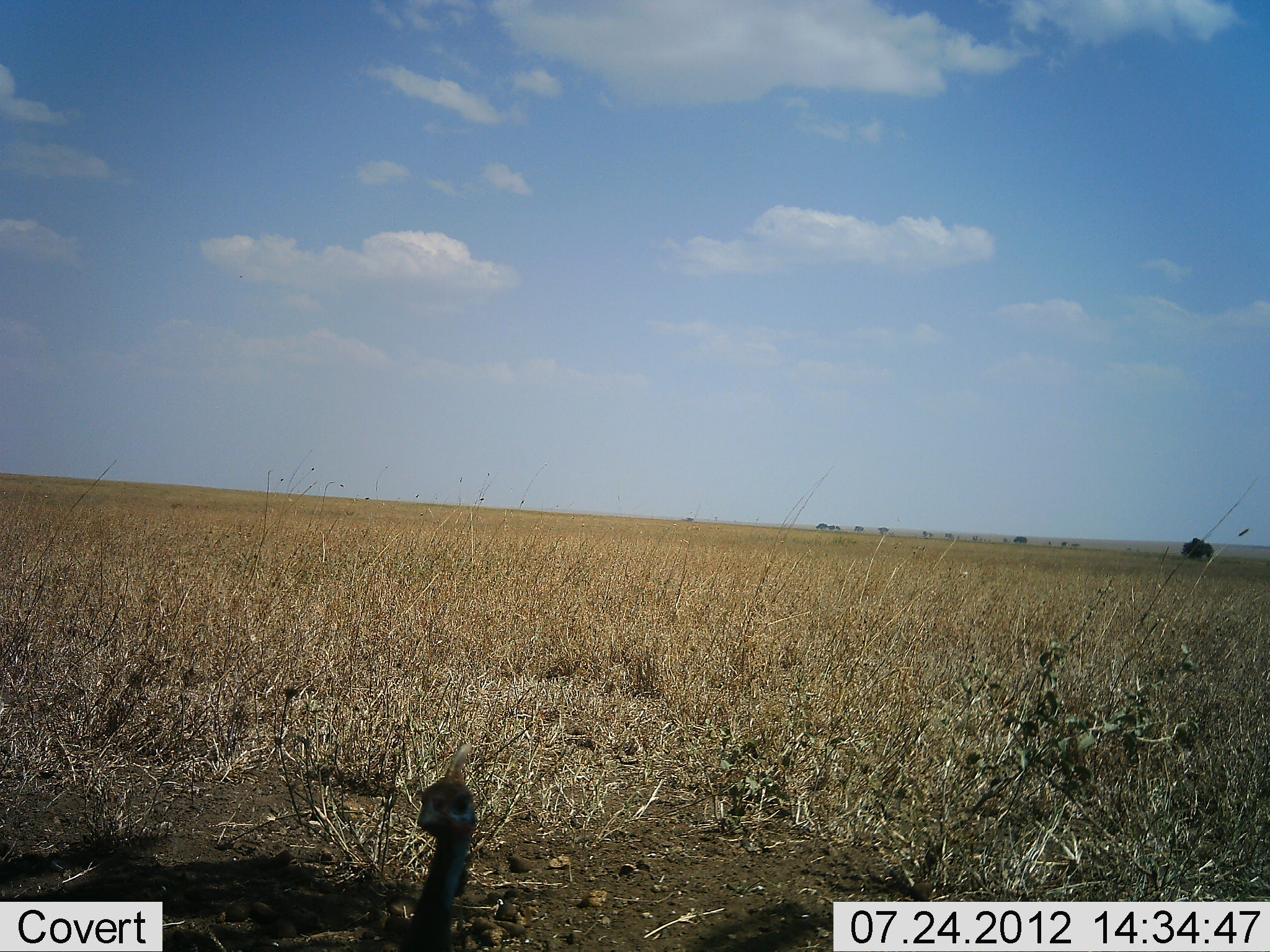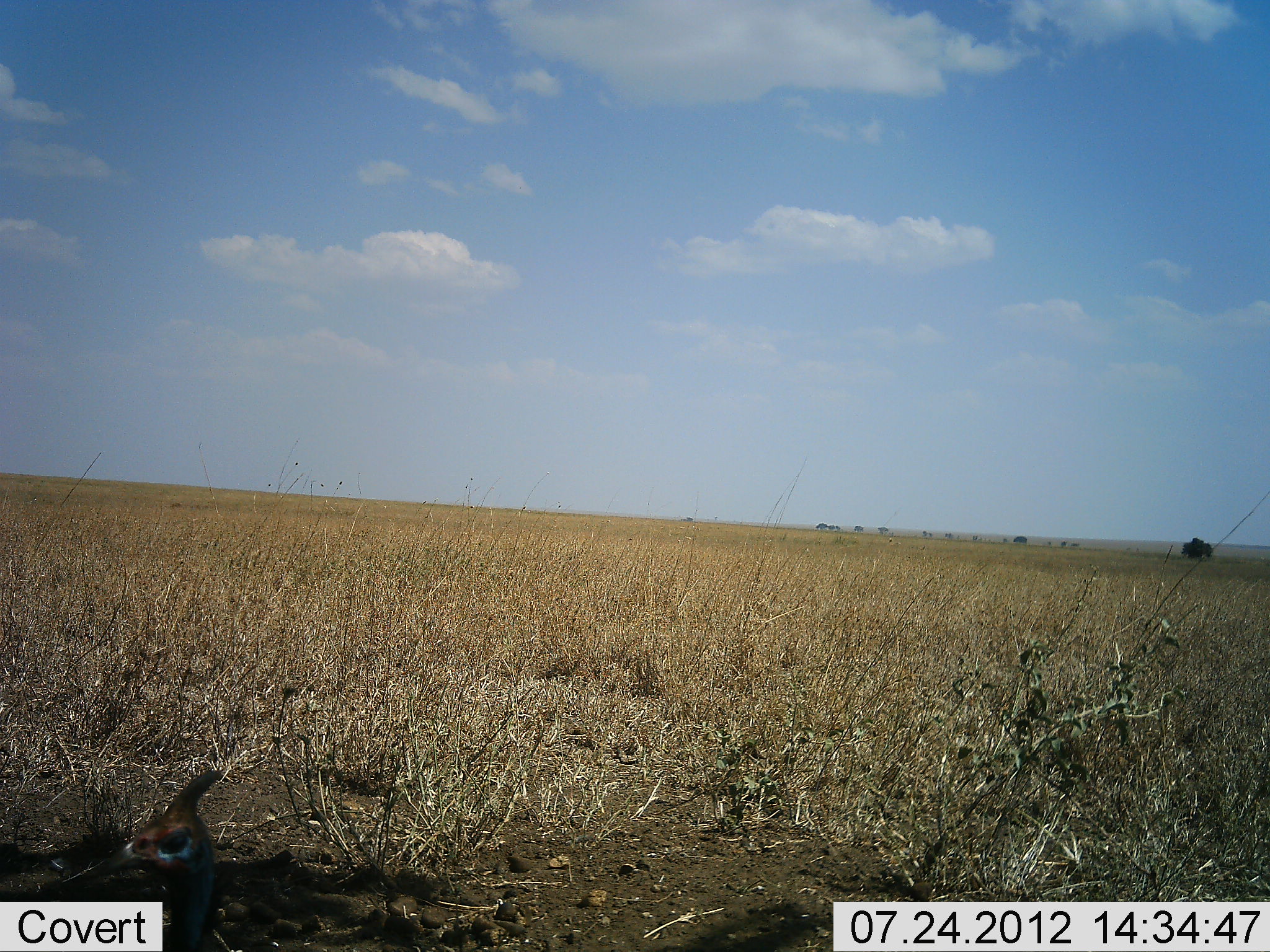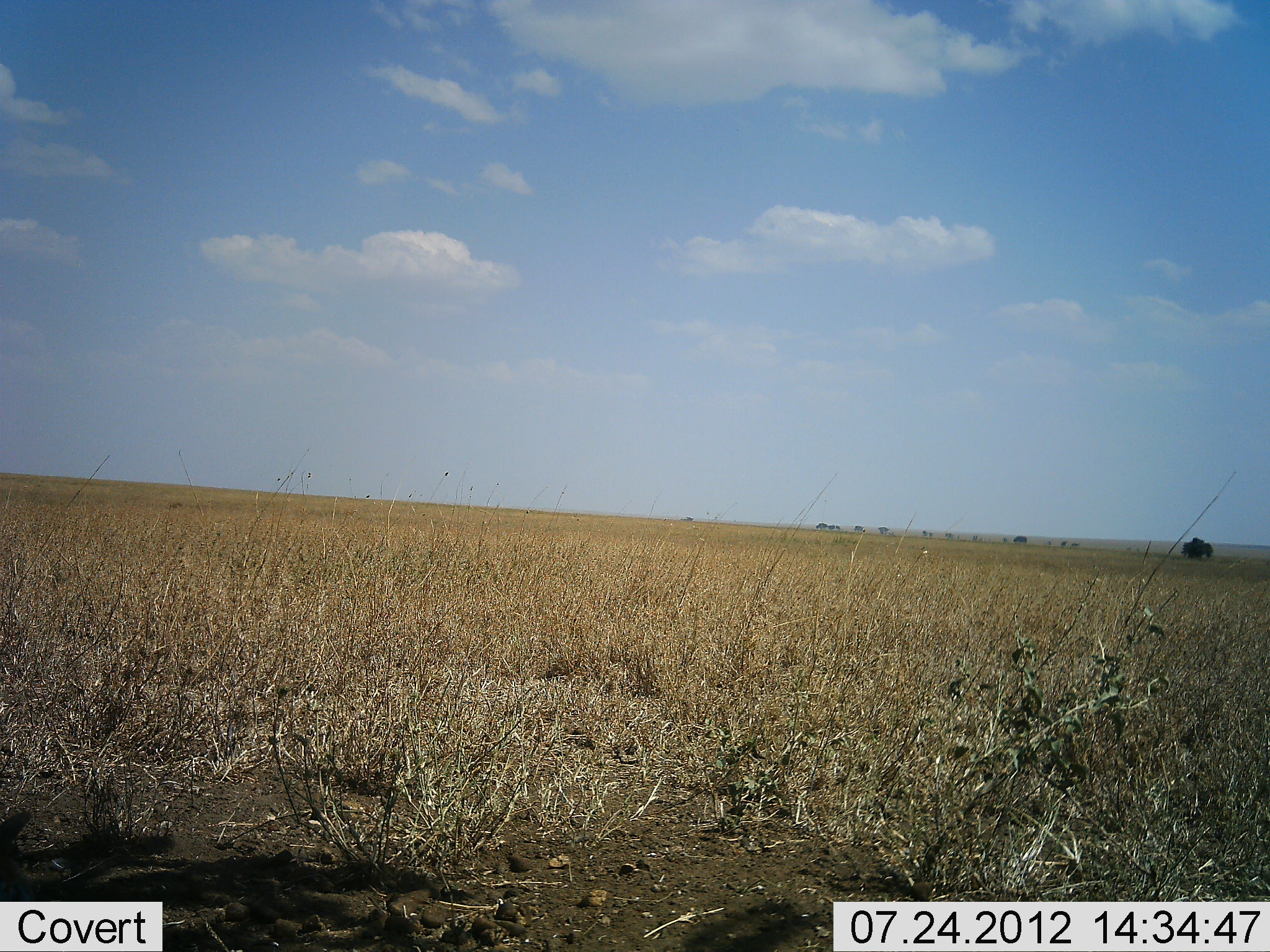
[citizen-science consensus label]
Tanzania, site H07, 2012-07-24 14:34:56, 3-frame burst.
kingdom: Animalia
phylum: Chordata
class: Aves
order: Galliformes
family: Numididae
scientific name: Numididae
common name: guinea fowl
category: guineafowl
Guineafowl (guinea fowl) (Numididae), count 1. Behavior (volunteer vote fractions): standing 20%, resting 0%, moving 80%, interacting 0%. Young present (vote fraction): 0%. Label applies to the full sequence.